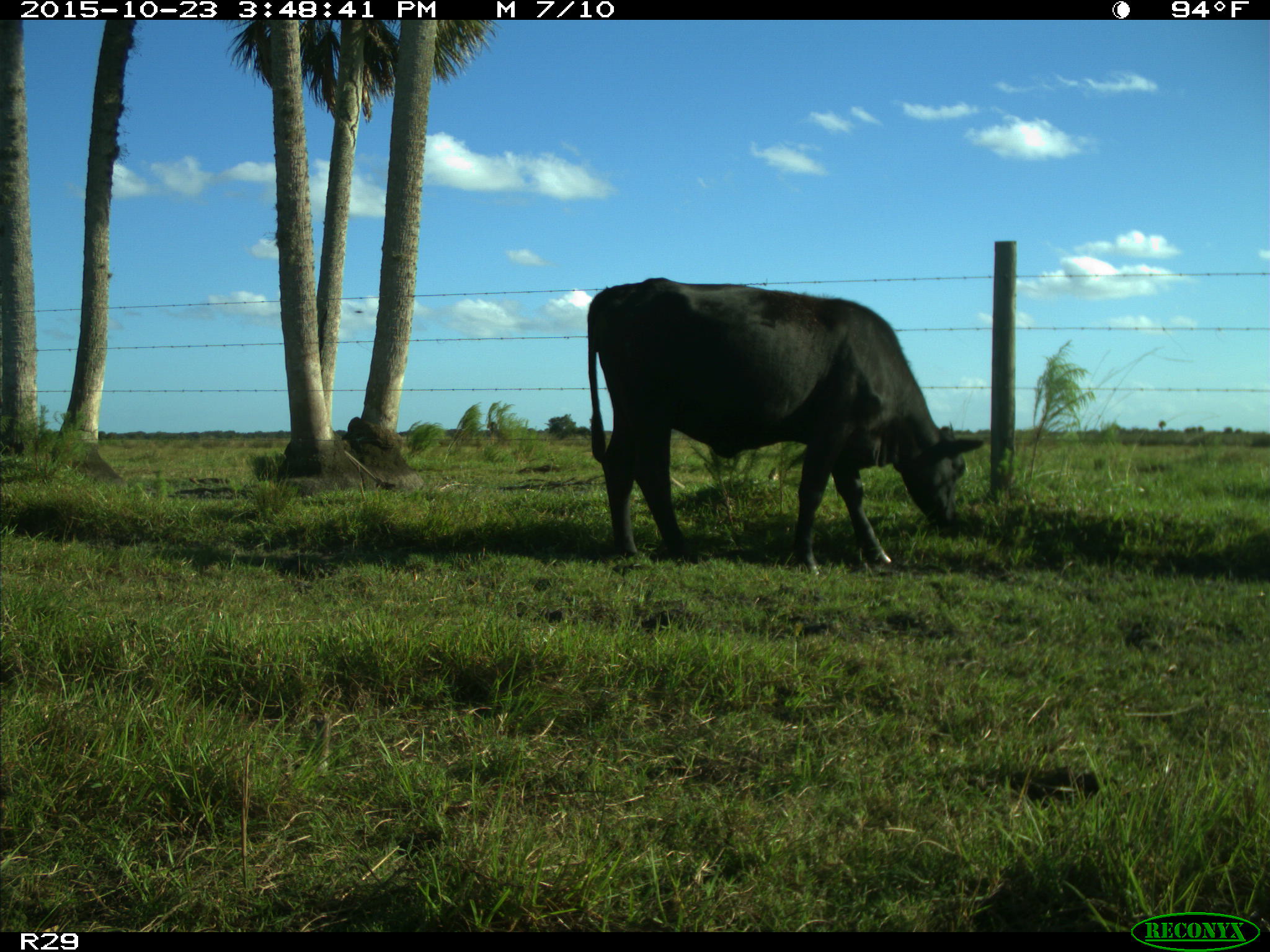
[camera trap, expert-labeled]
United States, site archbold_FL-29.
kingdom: Animalia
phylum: Chordata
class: Mammalia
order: Artiodactyla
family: Bovidae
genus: Bos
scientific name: Bos taurus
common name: domestic cow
Bos taurus (domestic cow).